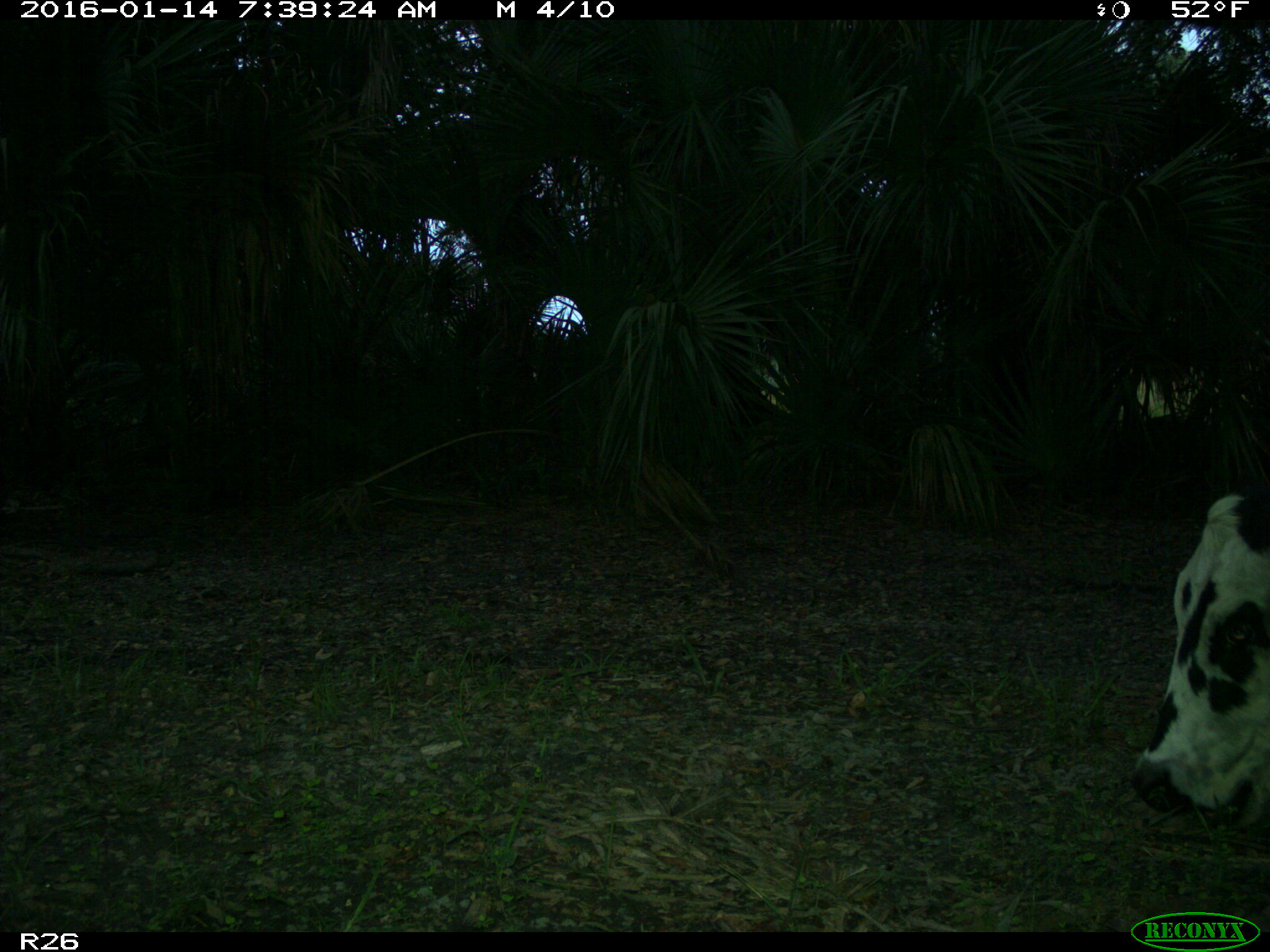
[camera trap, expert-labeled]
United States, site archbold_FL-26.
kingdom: Animalia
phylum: Chordata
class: Mammalia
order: Artiodactyla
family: Bovidae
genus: Bos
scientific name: Bos taurus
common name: domestic cow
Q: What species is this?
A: Bos taurus (domestic cow).